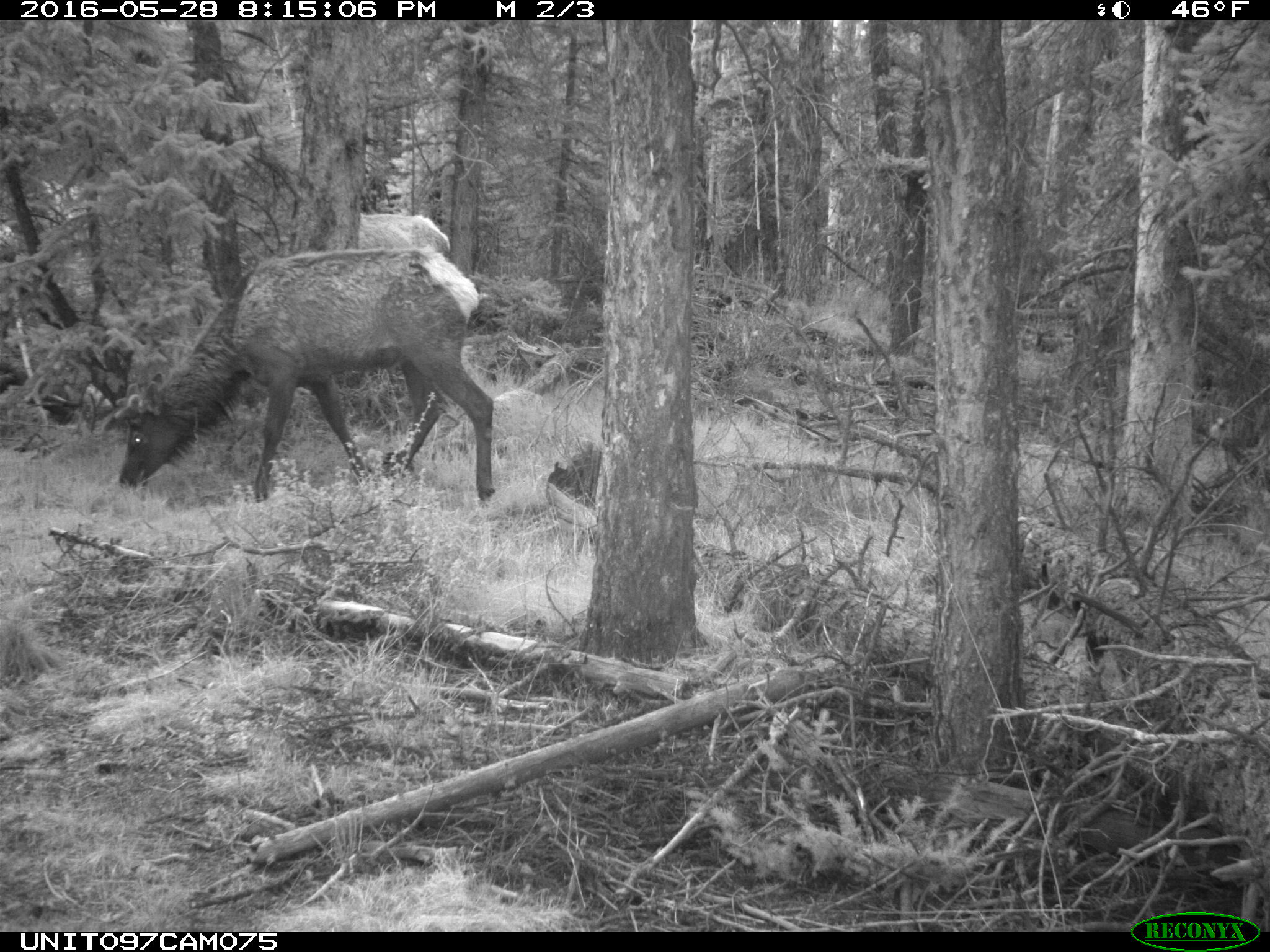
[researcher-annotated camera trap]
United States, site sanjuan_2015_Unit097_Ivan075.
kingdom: Animalia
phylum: Chordata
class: Mammalia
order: Artiodactyla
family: Cervidae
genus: Cervus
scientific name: Cervus elaphus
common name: red deer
Cervus elaphus (red deer).